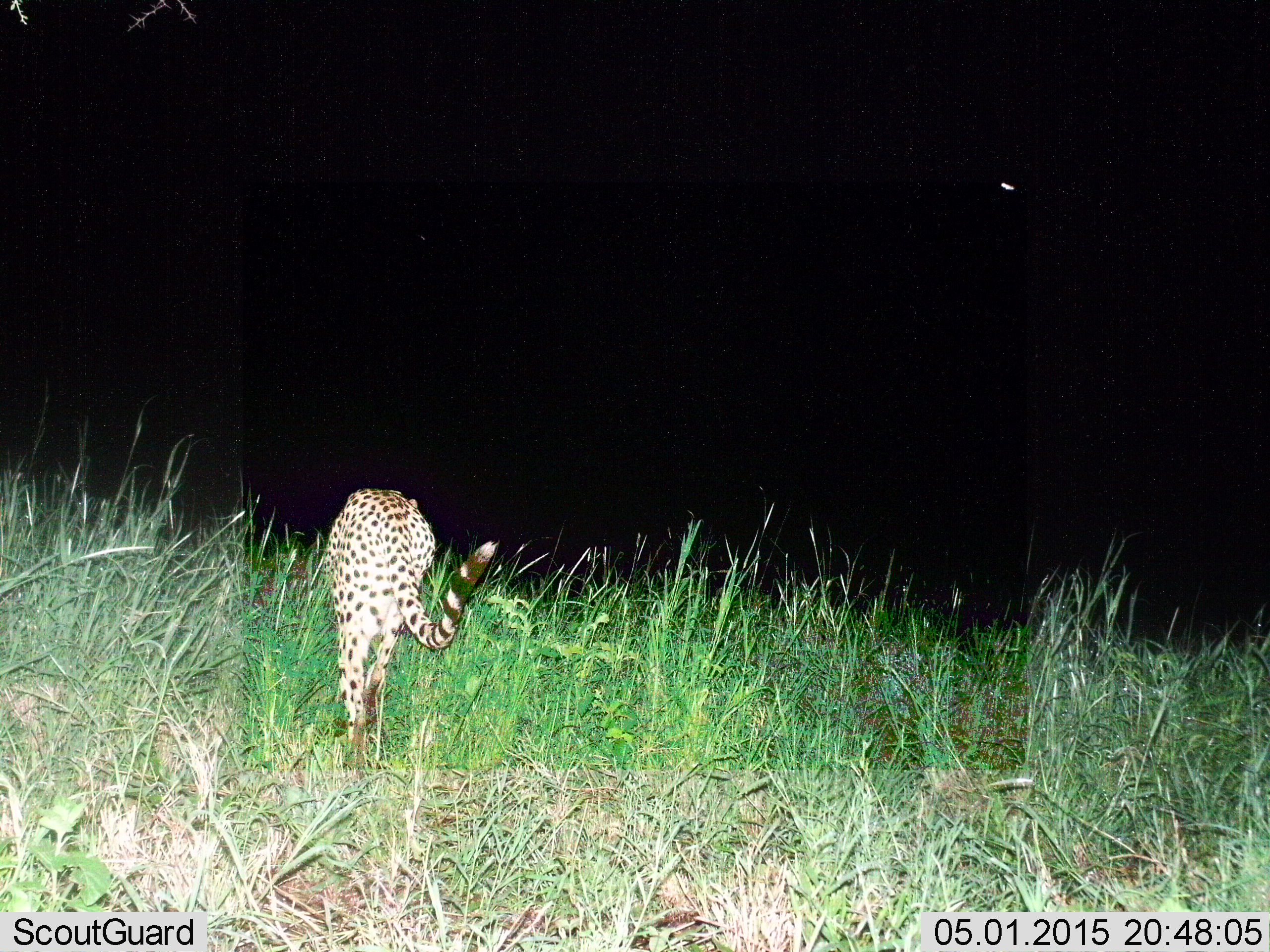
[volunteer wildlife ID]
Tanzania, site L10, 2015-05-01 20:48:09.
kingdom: Animalia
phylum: Chordata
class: Mammalia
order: Carnivora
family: Felidae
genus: Acinonyx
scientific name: Acinonyx jubatus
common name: cheetah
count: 1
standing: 10%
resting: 0%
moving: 90%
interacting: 0%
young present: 0%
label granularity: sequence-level